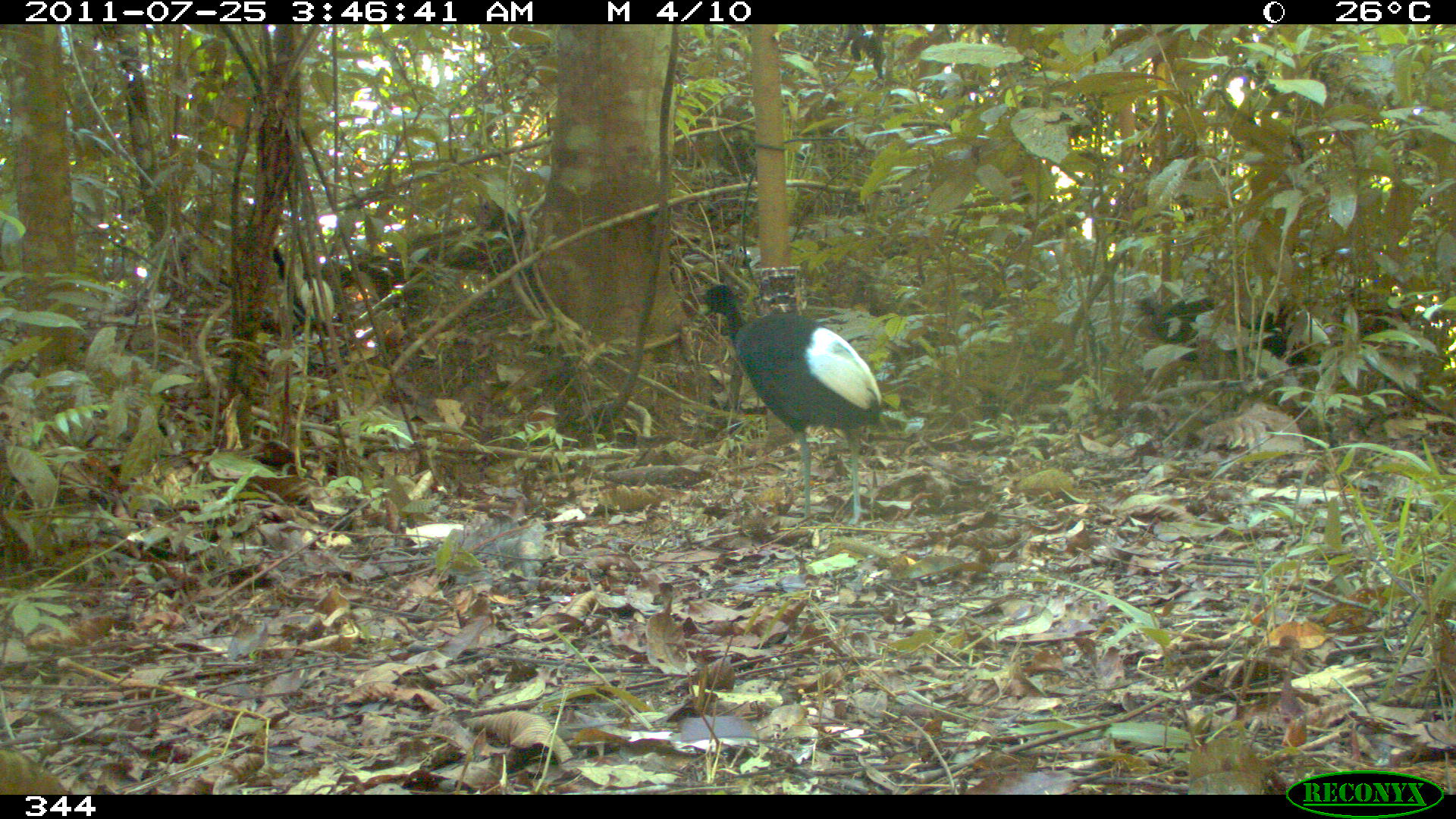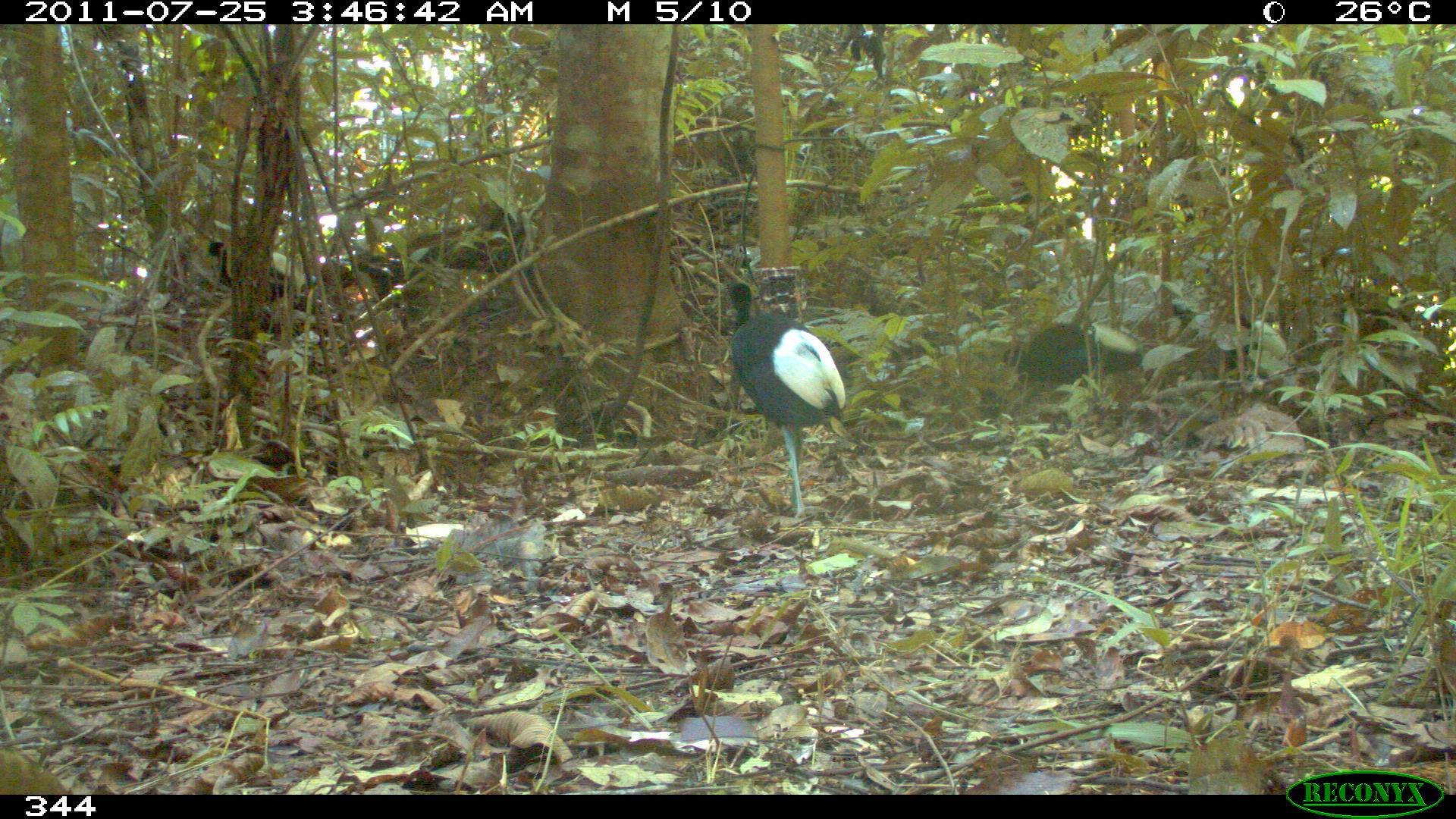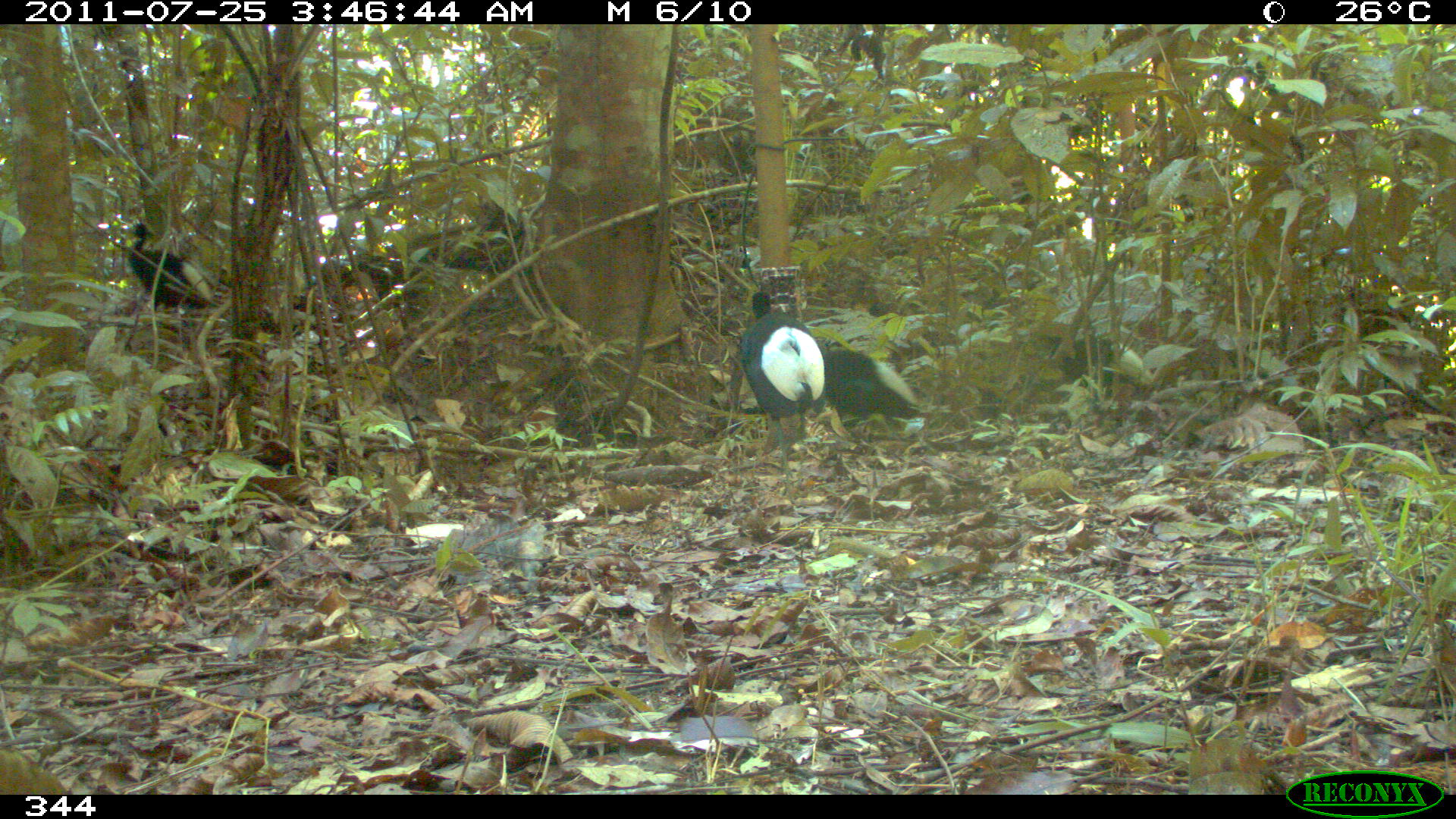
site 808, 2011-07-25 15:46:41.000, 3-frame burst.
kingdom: Animalia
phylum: Chordata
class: Aves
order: Gruiformes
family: Psophiidae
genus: Psophia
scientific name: Psophia leucoptera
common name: pale-winged trumpeter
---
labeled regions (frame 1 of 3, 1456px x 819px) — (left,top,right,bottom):
psophia leucoptera: (693,284,881,523); (1136,293,1309,388); (269,244,332,333)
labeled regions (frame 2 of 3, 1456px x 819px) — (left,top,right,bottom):
psophia leucoptera: (719,276,846,519); (999,320,1144,383); (207,240,301,299)